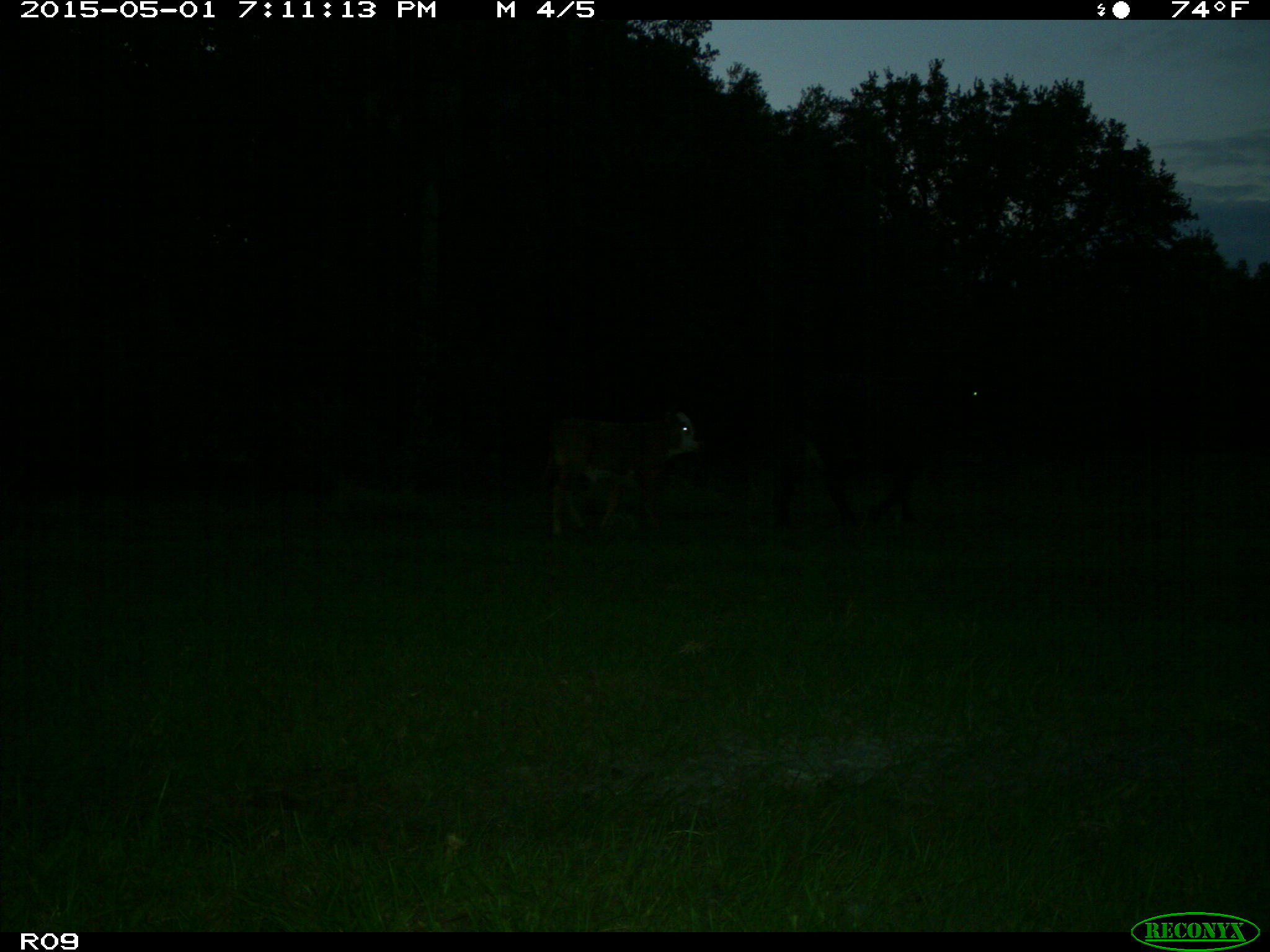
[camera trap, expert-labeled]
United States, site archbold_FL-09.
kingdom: Animalia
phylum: Chordata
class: Mammalia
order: Artiodactyla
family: Bovidae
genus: Bos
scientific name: Bos taurus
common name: domestic cow